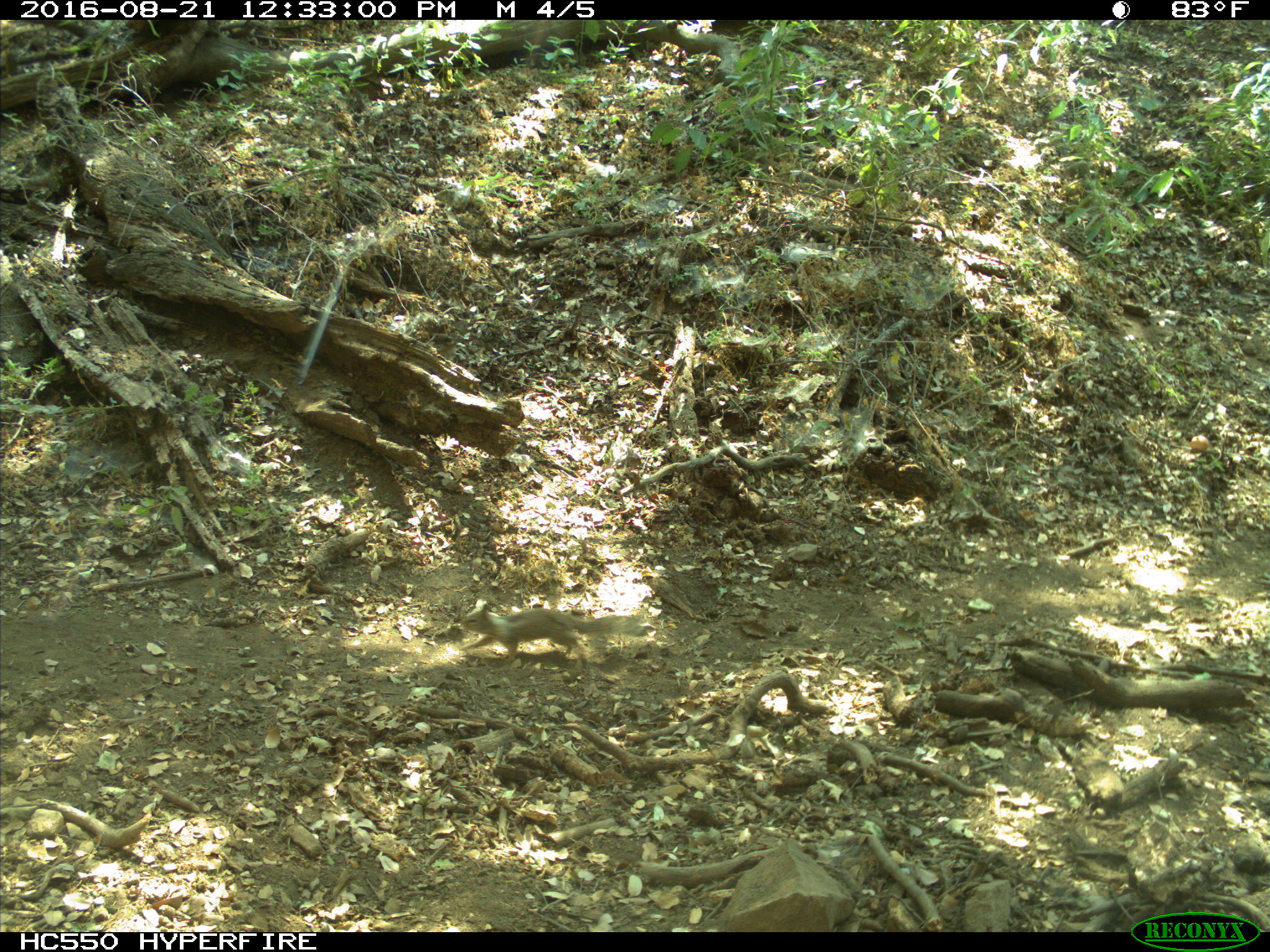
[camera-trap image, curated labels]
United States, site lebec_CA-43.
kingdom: Animalia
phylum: Chordata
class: Mammalia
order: Rodentia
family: Sciuridae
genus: Otospermophilus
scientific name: Otospermophilus beecheyi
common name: california ground squirrel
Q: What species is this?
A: Otospermophilus beecheyi (california ground squirrel).